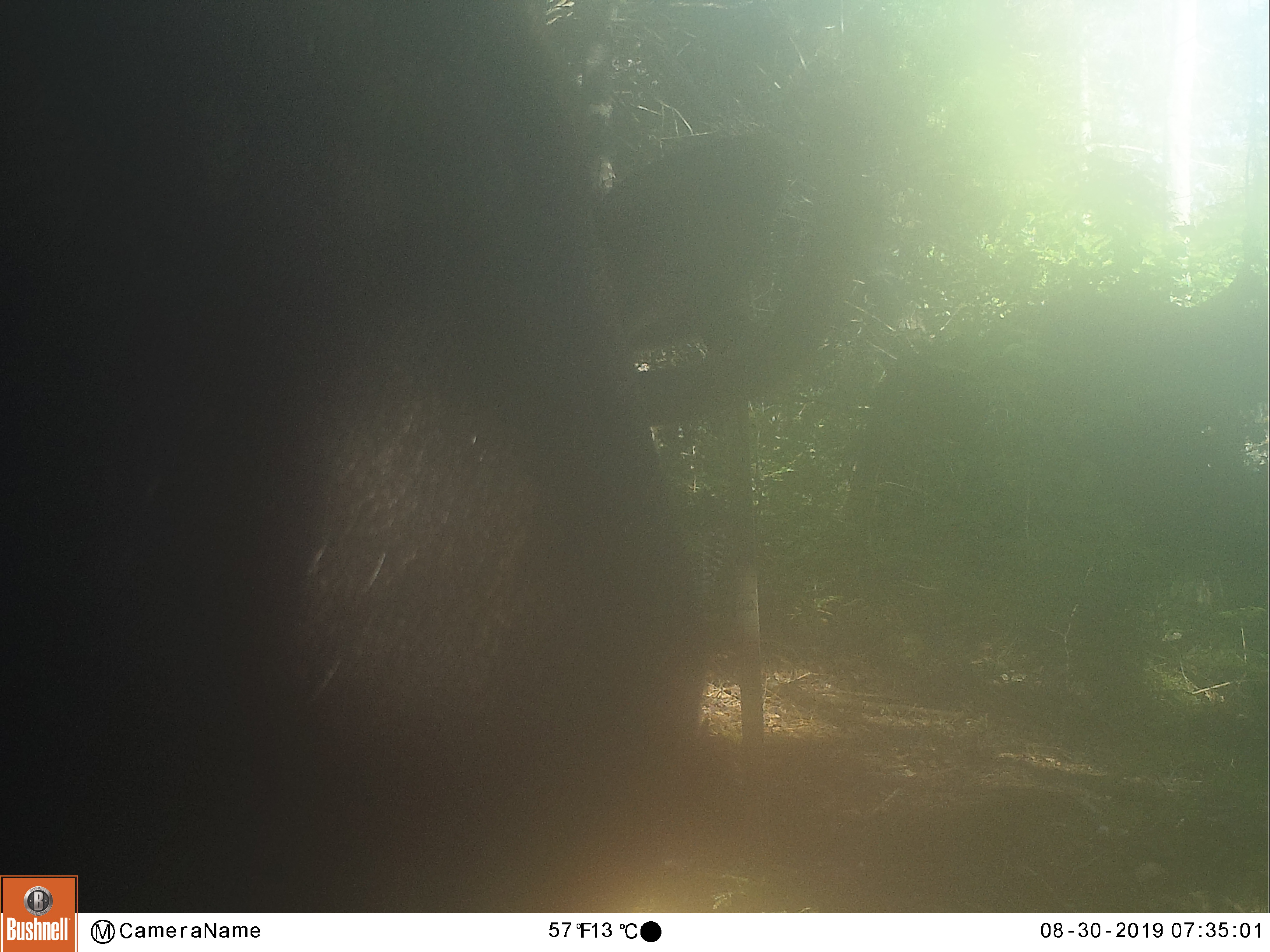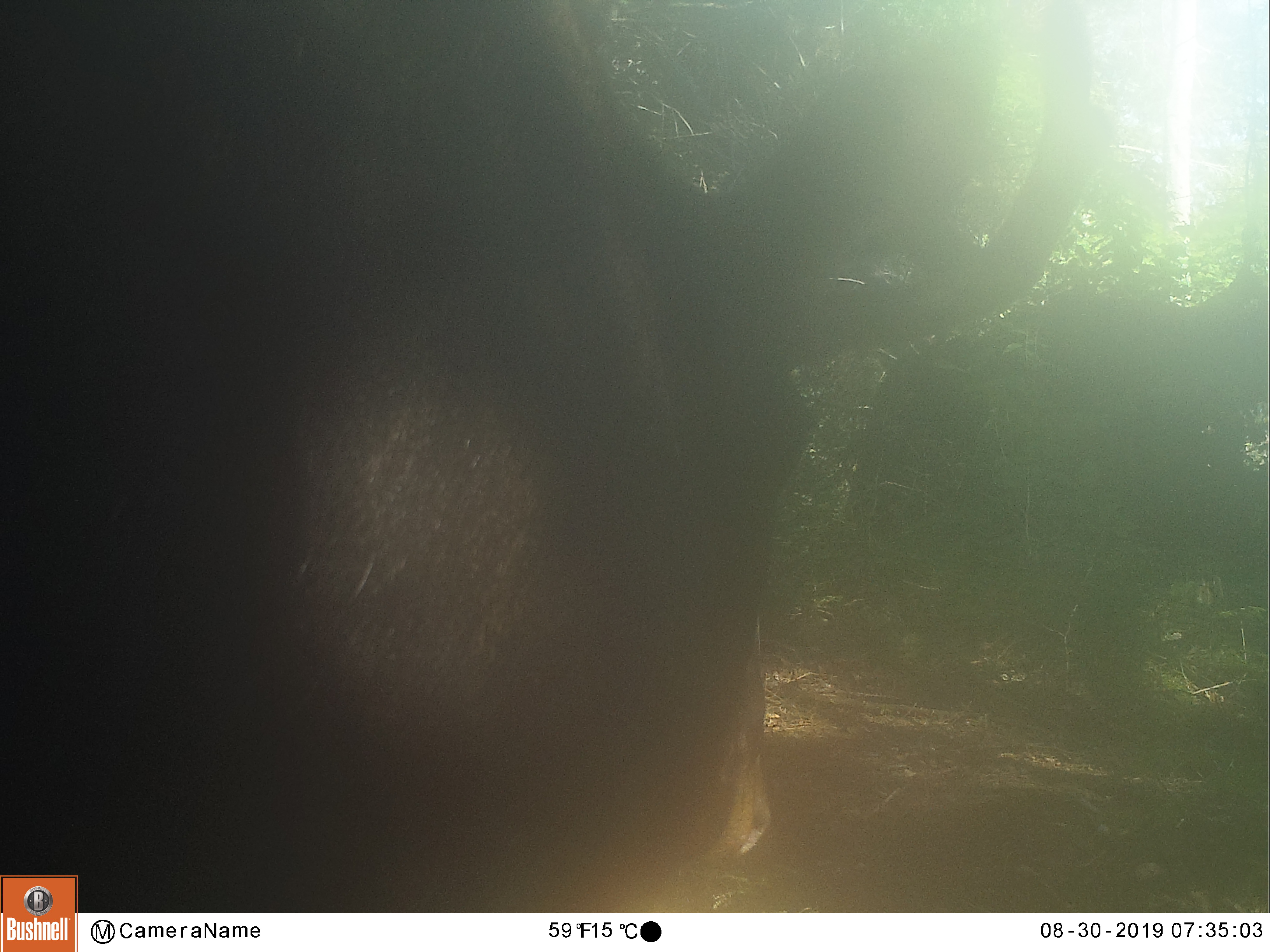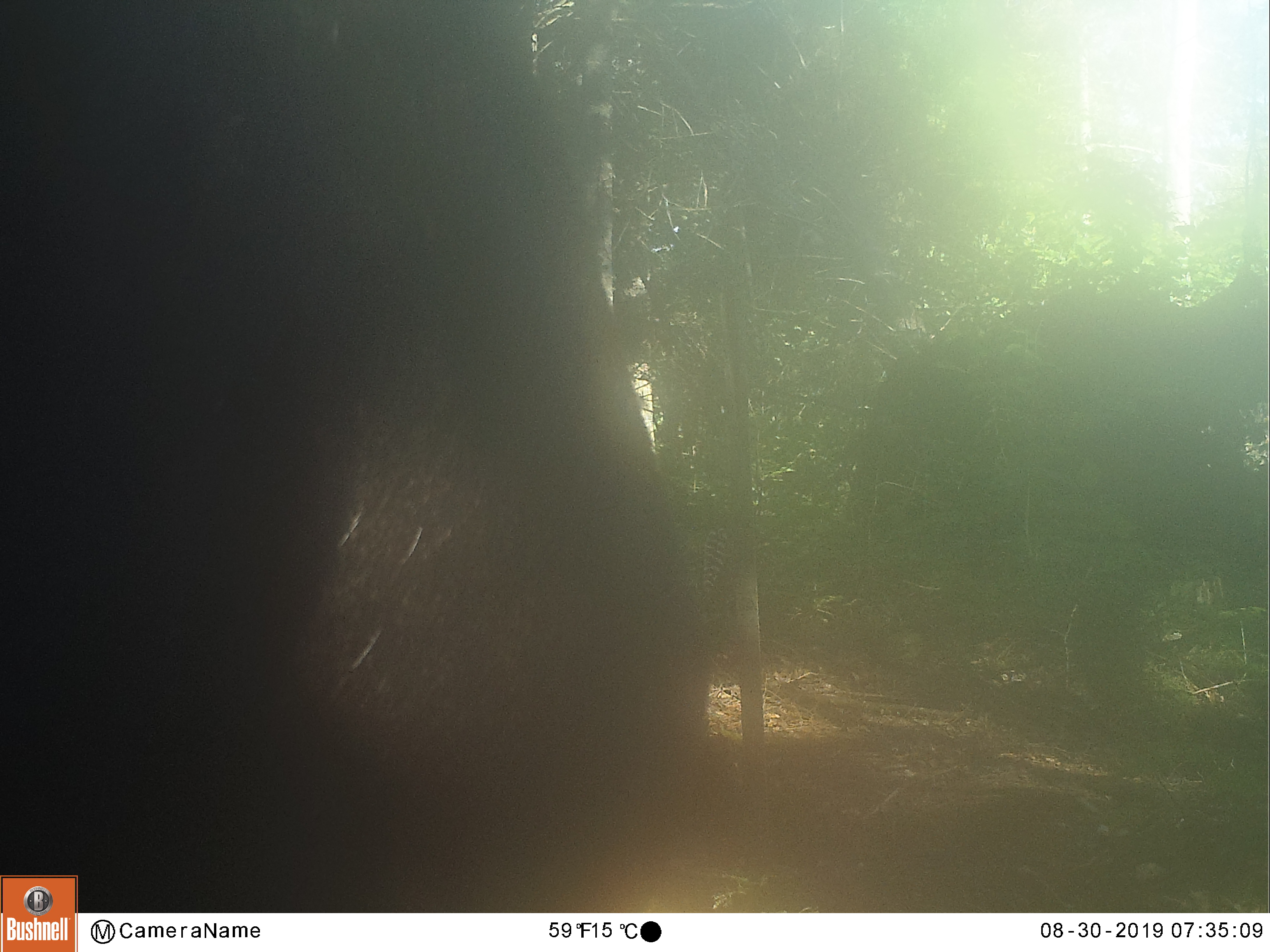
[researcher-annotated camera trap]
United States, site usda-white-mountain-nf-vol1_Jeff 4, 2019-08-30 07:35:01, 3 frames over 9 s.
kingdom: Animalia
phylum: Chordata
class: Mammalia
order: Artiodactyla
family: Cervidae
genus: Alces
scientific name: Alces alces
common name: moose